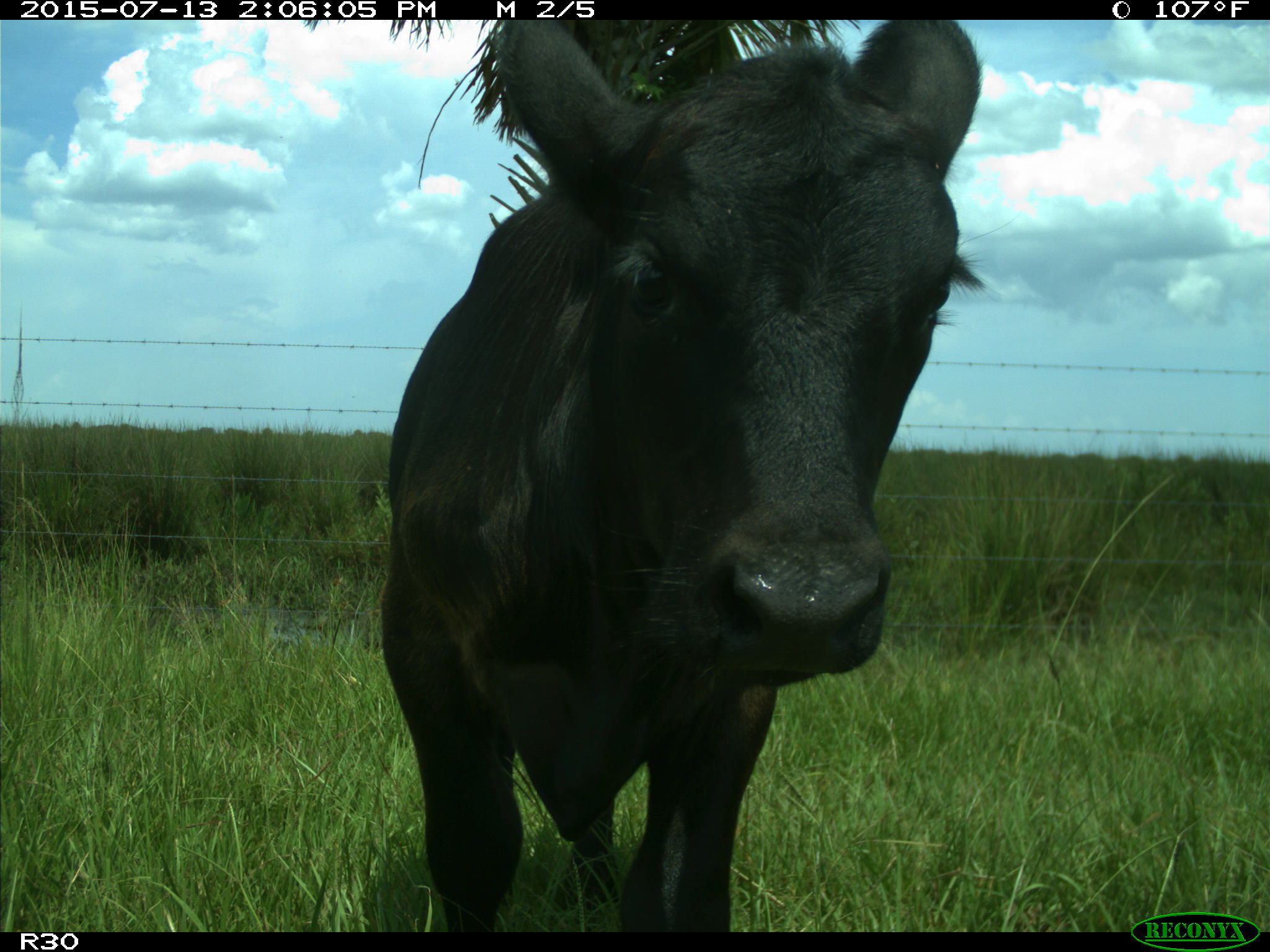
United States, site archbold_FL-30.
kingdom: Animalia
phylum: Chordata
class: Mammalia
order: Artiodactyla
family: Bovidae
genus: Bos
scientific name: Bos taurus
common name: domestic cow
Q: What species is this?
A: Bos taurus (domestic cow).